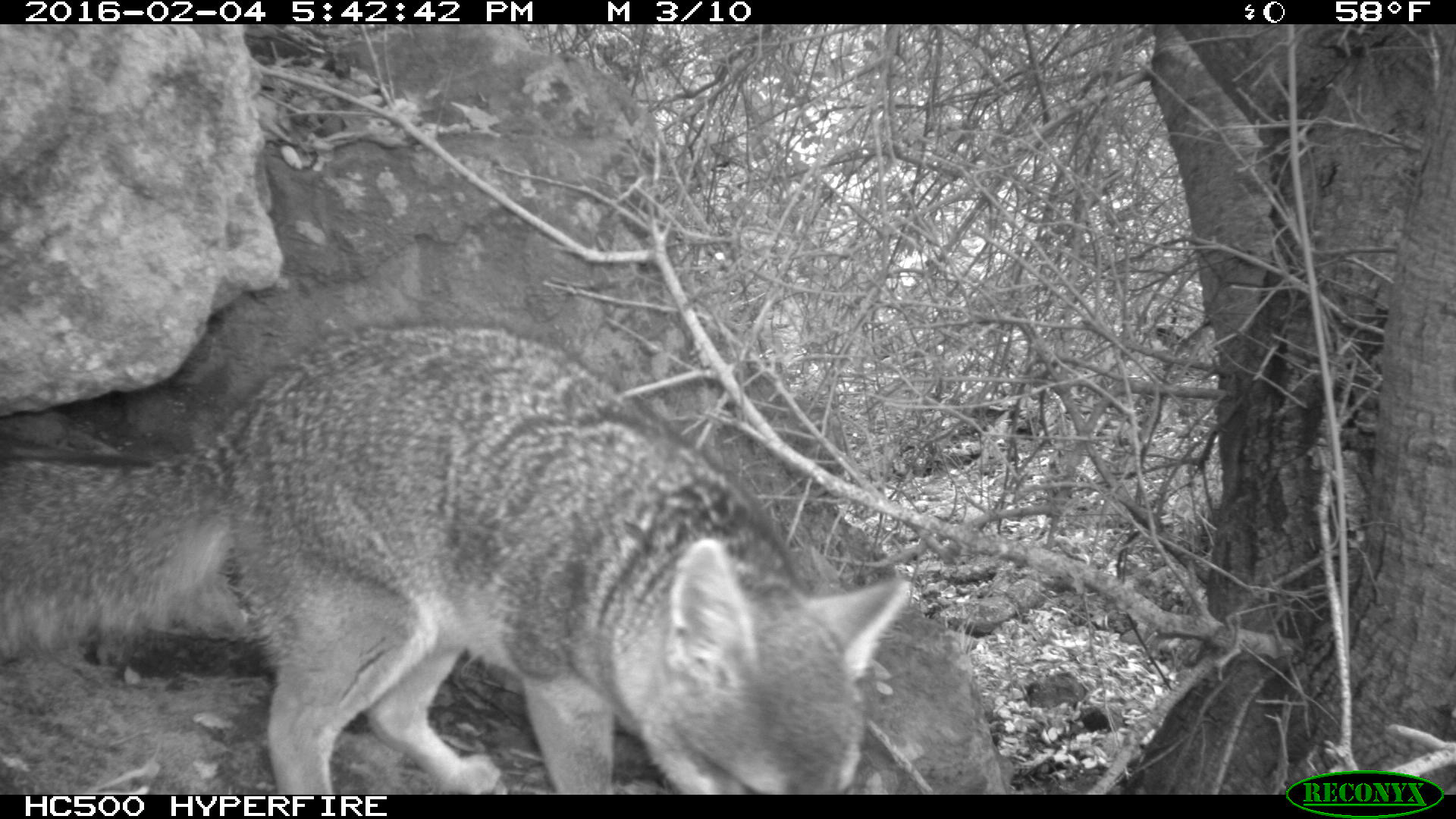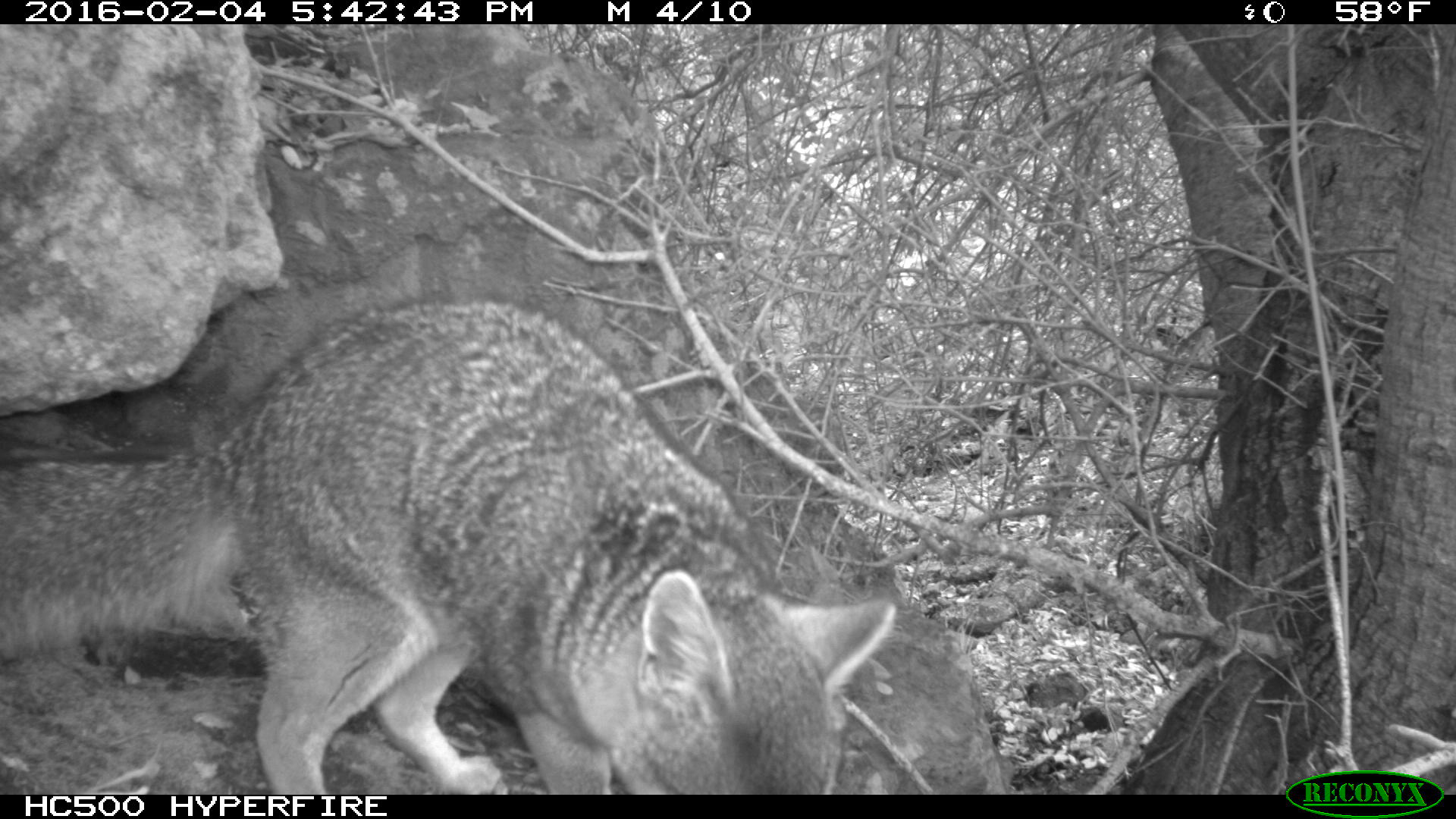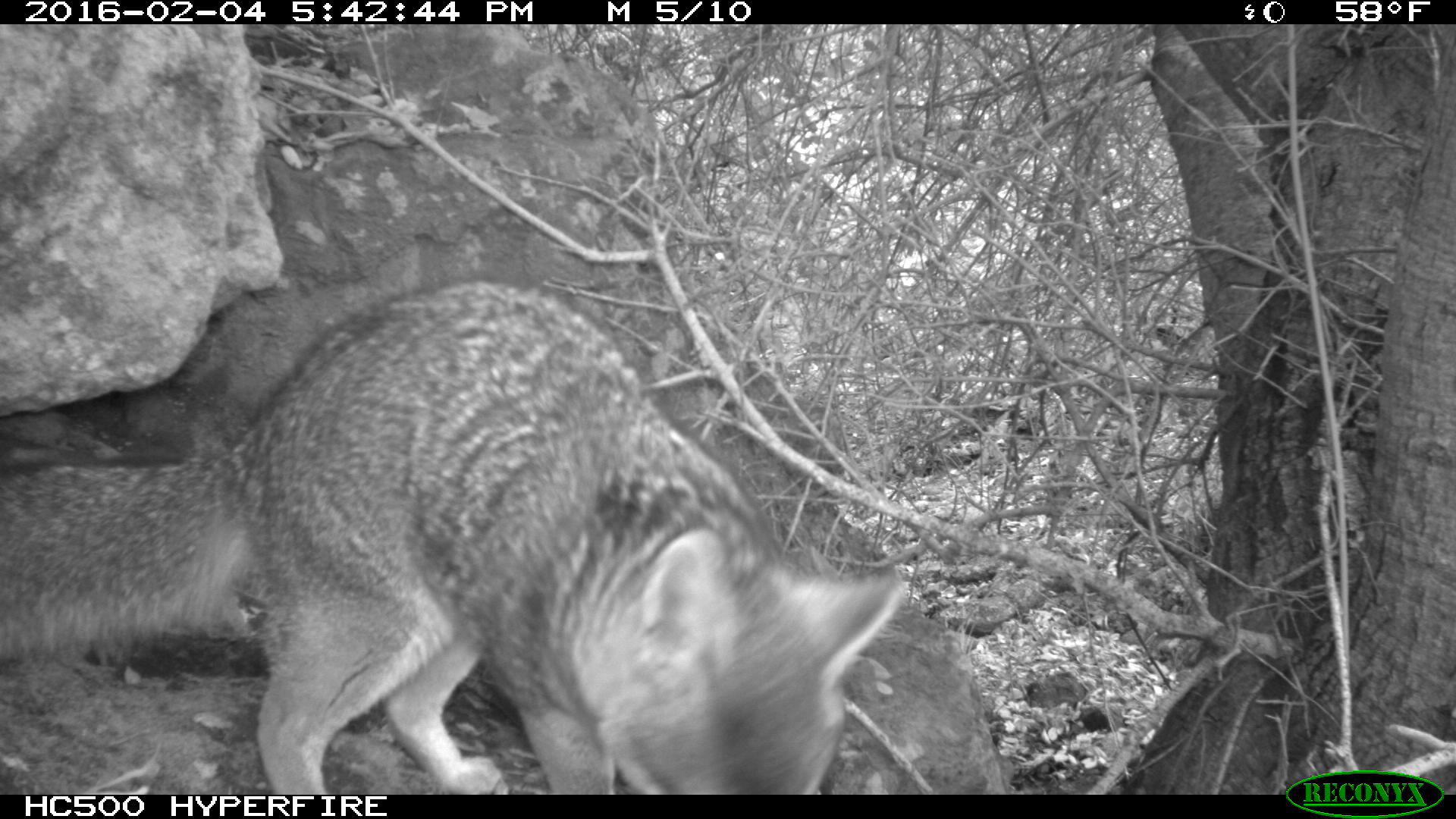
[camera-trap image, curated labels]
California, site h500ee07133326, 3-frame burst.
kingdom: Animalia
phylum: Chordata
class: Mammalia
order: Carnivora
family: Canidae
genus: Urocyon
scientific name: Urocyon littoralis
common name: island fox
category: fox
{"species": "fox (island fox) (Urocyon littoralis)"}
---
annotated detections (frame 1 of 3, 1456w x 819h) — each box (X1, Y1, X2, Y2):
fox: (0, 318, 910, 793)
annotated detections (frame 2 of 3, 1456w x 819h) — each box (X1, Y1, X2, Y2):
fox: (0, 297, 896, 794)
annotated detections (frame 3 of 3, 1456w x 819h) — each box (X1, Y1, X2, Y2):
fox: (0, 275, 906, 795)